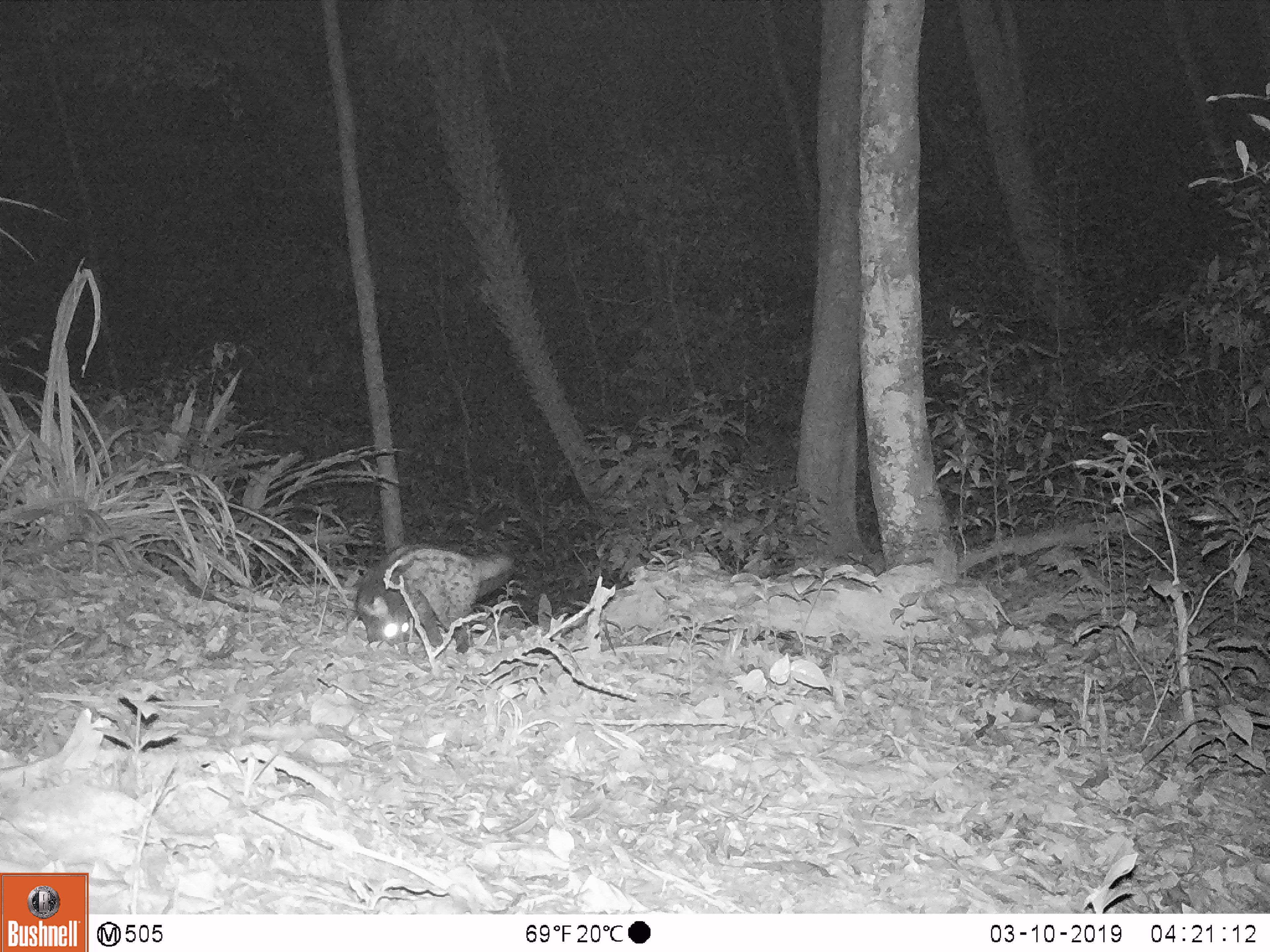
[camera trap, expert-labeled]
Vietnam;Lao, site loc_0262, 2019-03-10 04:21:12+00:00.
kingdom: Animalia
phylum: Chordata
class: Mammalia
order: Carnivora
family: Viverridae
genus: Paradoxurus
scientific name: Paradoxurus hermaphroditus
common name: common palm civet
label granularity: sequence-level